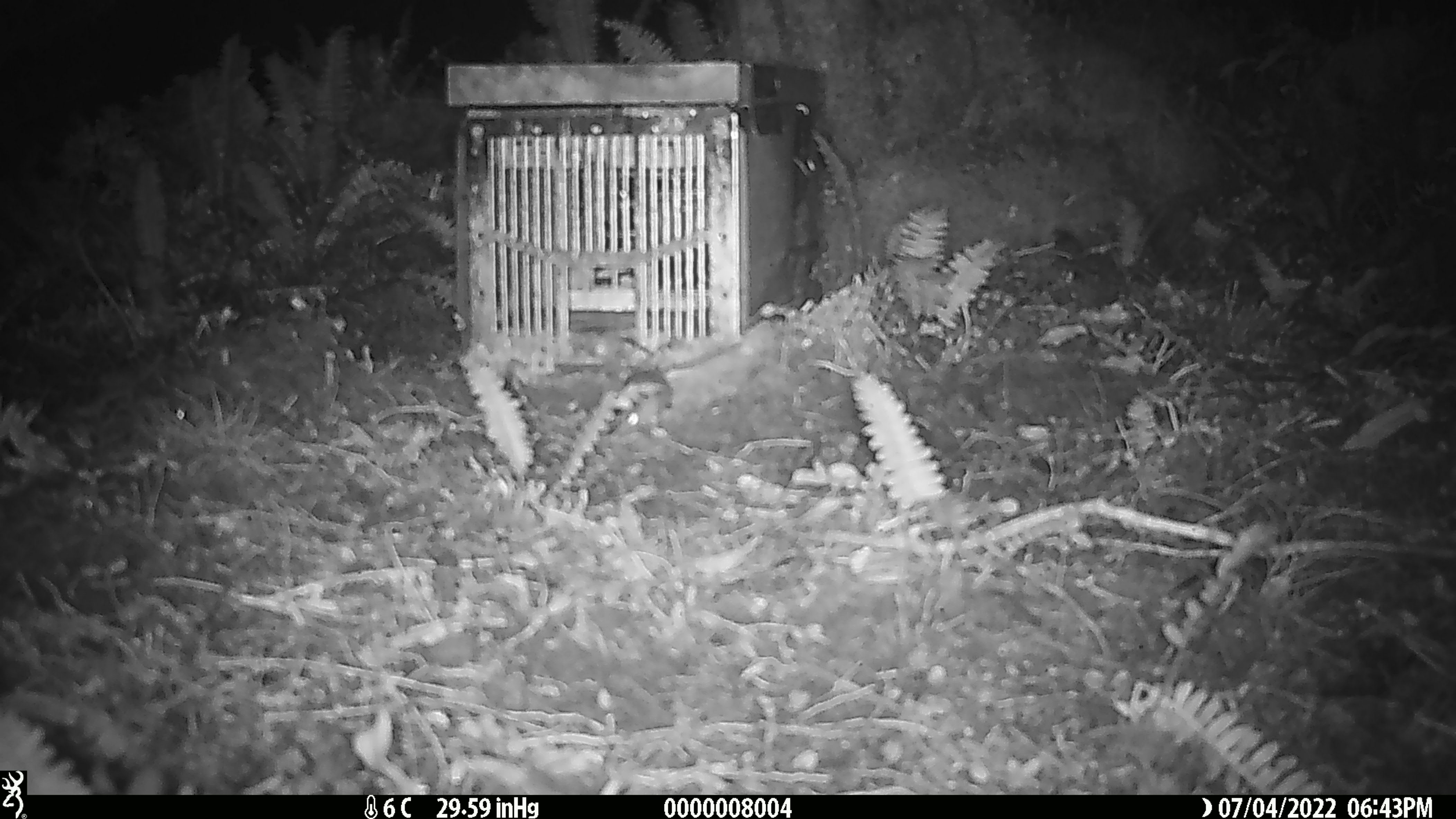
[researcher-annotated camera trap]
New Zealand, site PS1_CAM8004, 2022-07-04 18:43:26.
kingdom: Animalia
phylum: Chordata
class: Mammalia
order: Rodentia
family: Muridae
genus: Mus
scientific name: Mus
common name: mouse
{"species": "mouse (Mus)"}